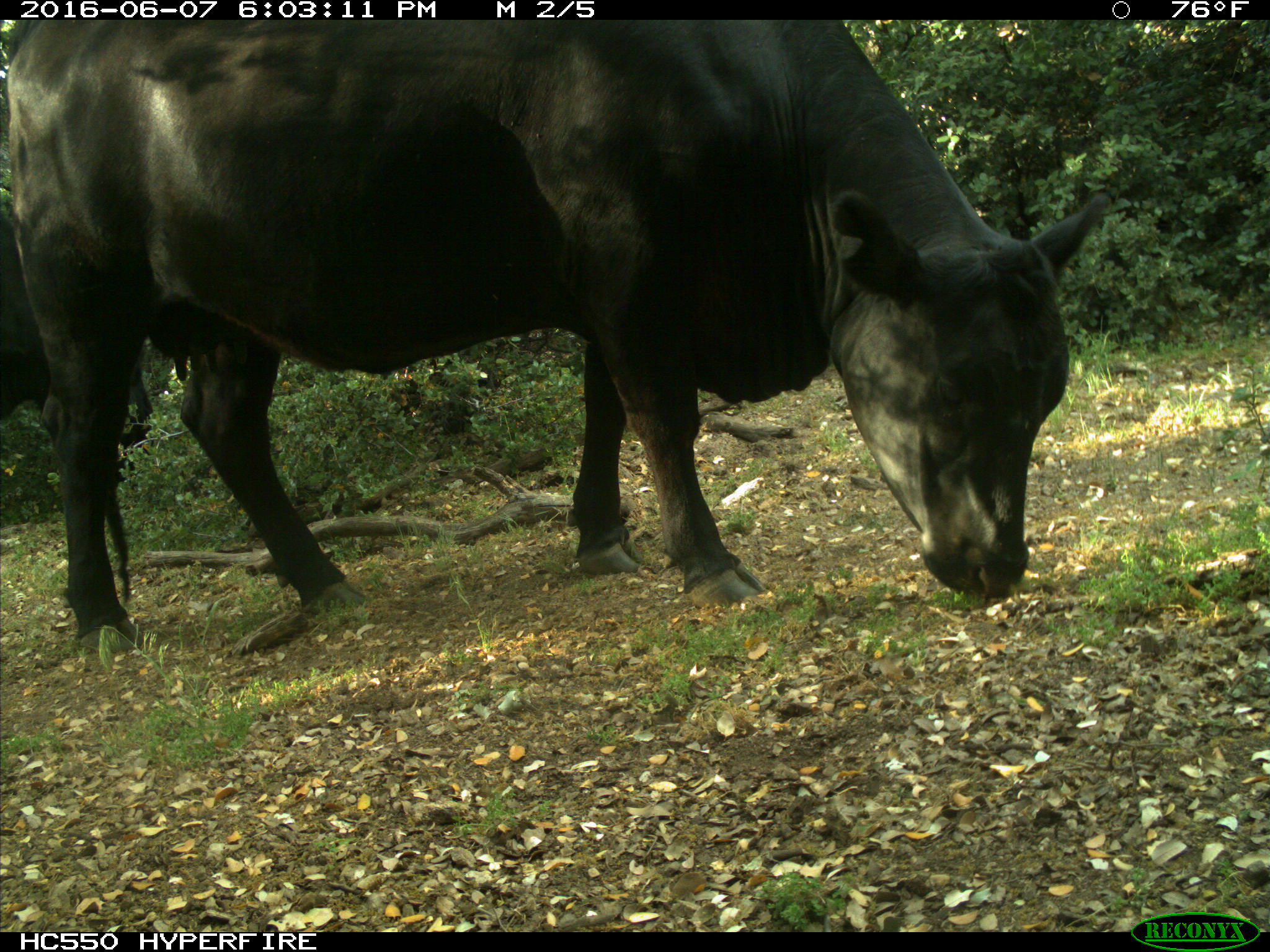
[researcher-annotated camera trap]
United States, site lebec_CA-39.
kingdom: Animalia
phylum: Chordata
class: Mammalia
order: Artiodactyla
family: Bovidae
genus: Bos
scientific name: Bos taurus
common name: domestic cow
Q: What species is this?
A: Bos taurus (domestic cow).